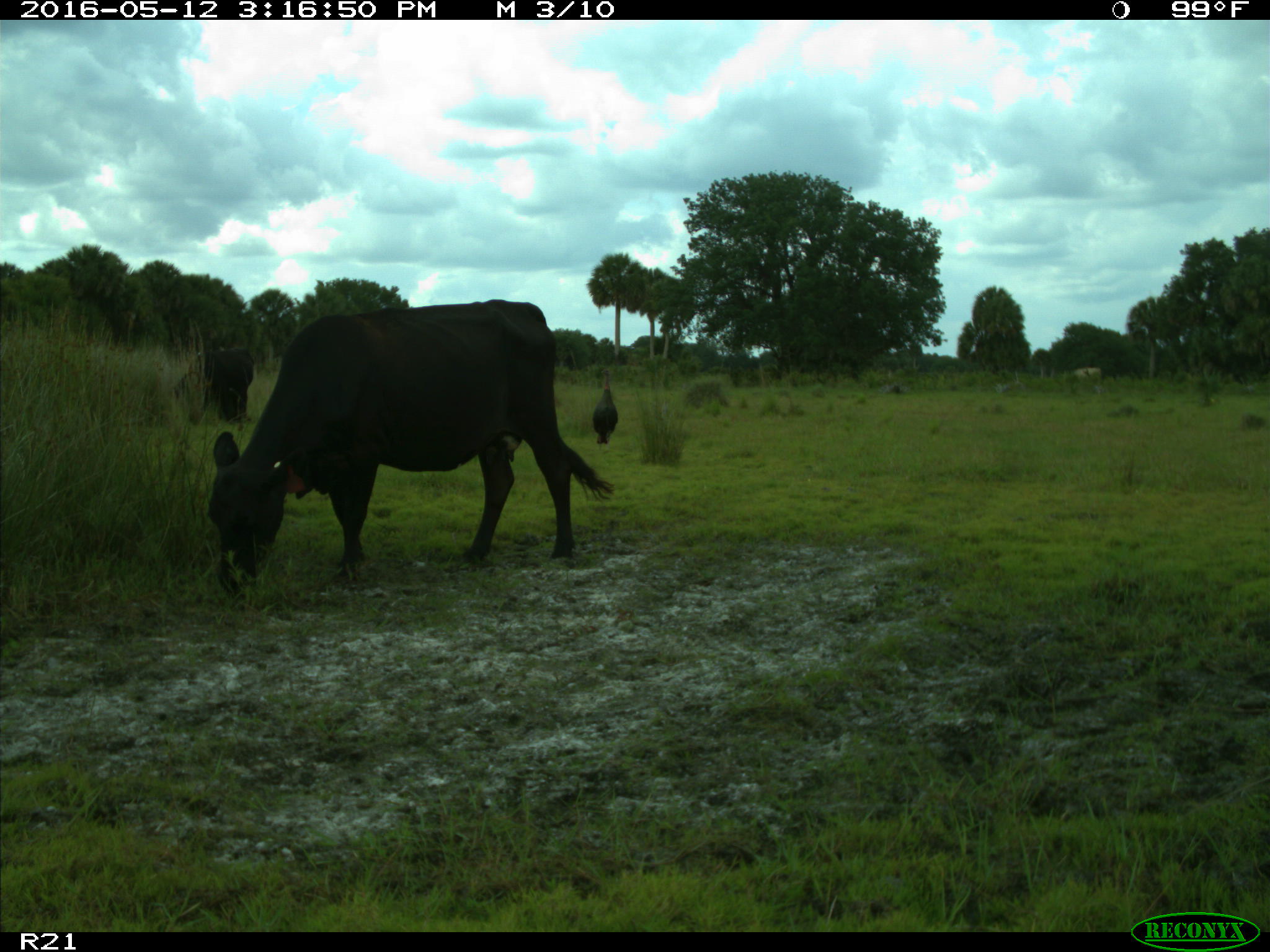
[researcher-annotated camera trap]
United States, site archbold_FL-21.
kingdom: Animalia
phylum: Chordata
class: Mammalia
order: Artiodactyla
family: Bovidae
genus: Bos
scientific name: Bos taurus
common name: domestic cow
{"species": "Bos taurus (domestic cow)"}